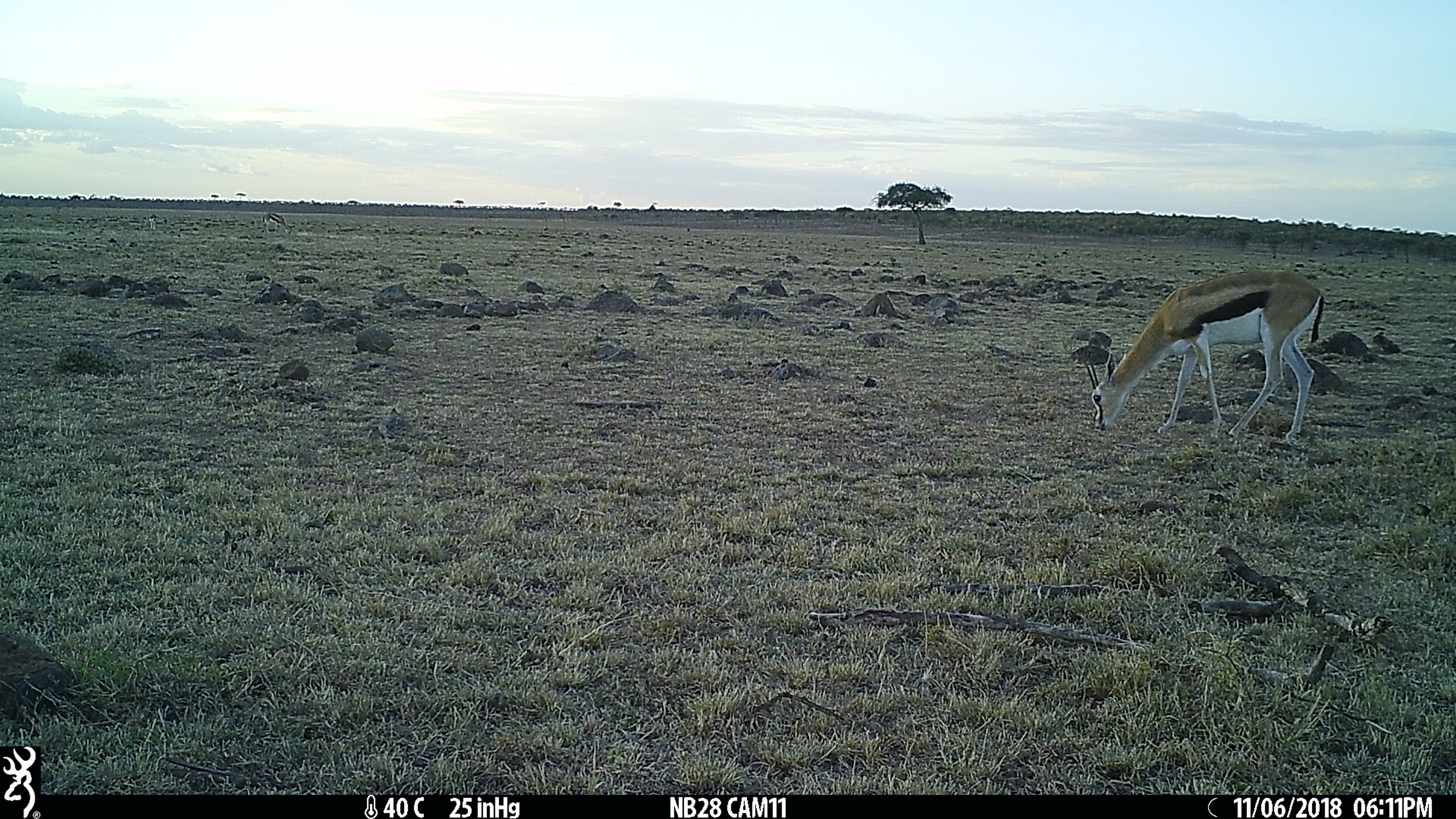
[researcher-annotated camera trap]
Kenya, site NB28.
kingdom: Animalia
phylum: Chordata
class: Mammalia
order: Artiodactyla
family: Bovidae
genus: Eudorcas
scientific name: Eudorcas thomsonii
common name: thomon's gazelle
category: gazelle thomsons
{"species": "gazelle thomsons (thomon's gazelle) (Eudorcas thomsonii)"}